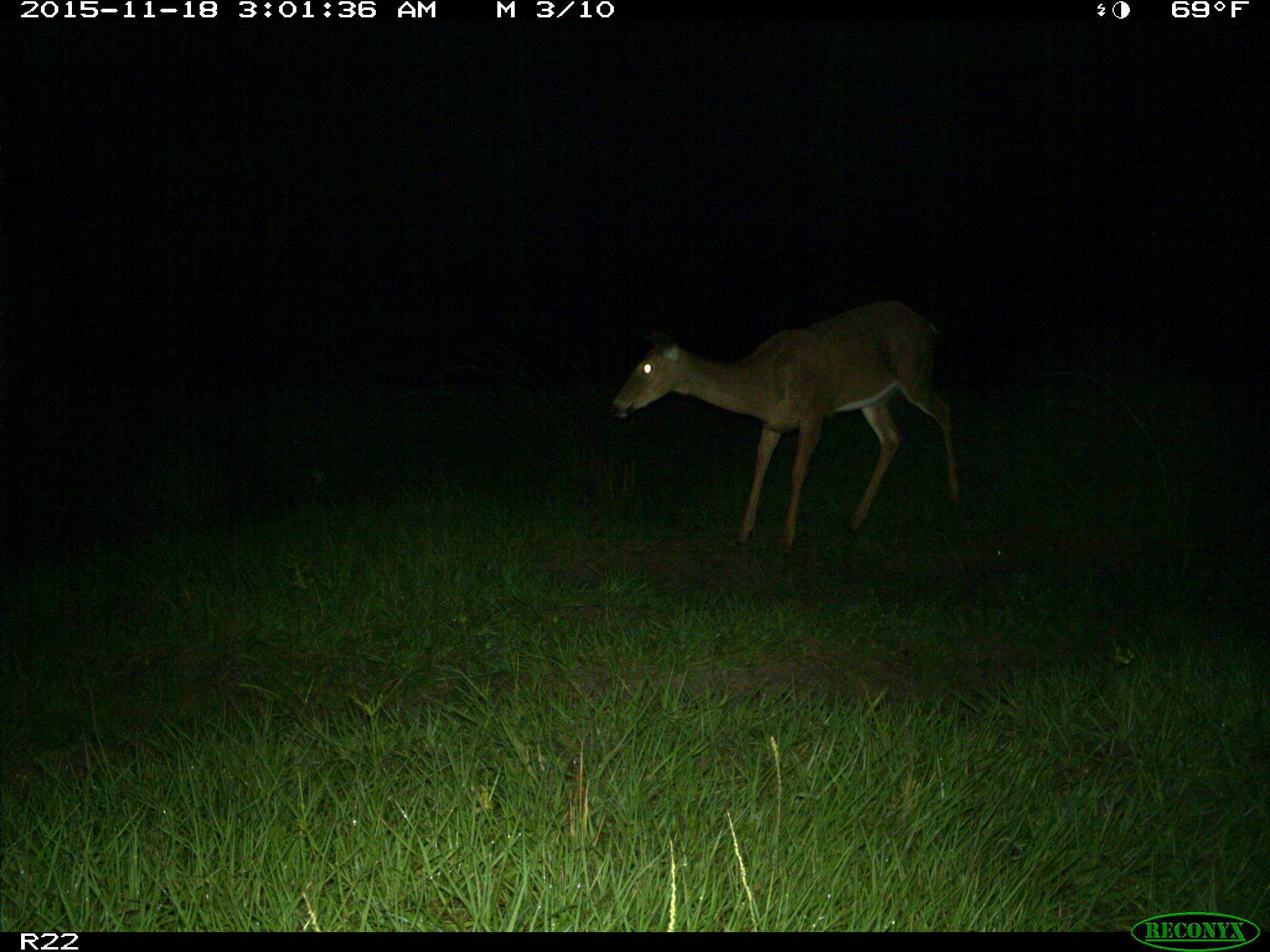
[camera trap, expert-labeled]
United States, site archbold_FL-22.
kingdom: Animalia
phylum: Chordata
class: Mammalia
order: Artiodactyla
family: Cervidae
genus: Odocoileus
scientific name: Odocoileus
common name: deer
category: unidentified deer